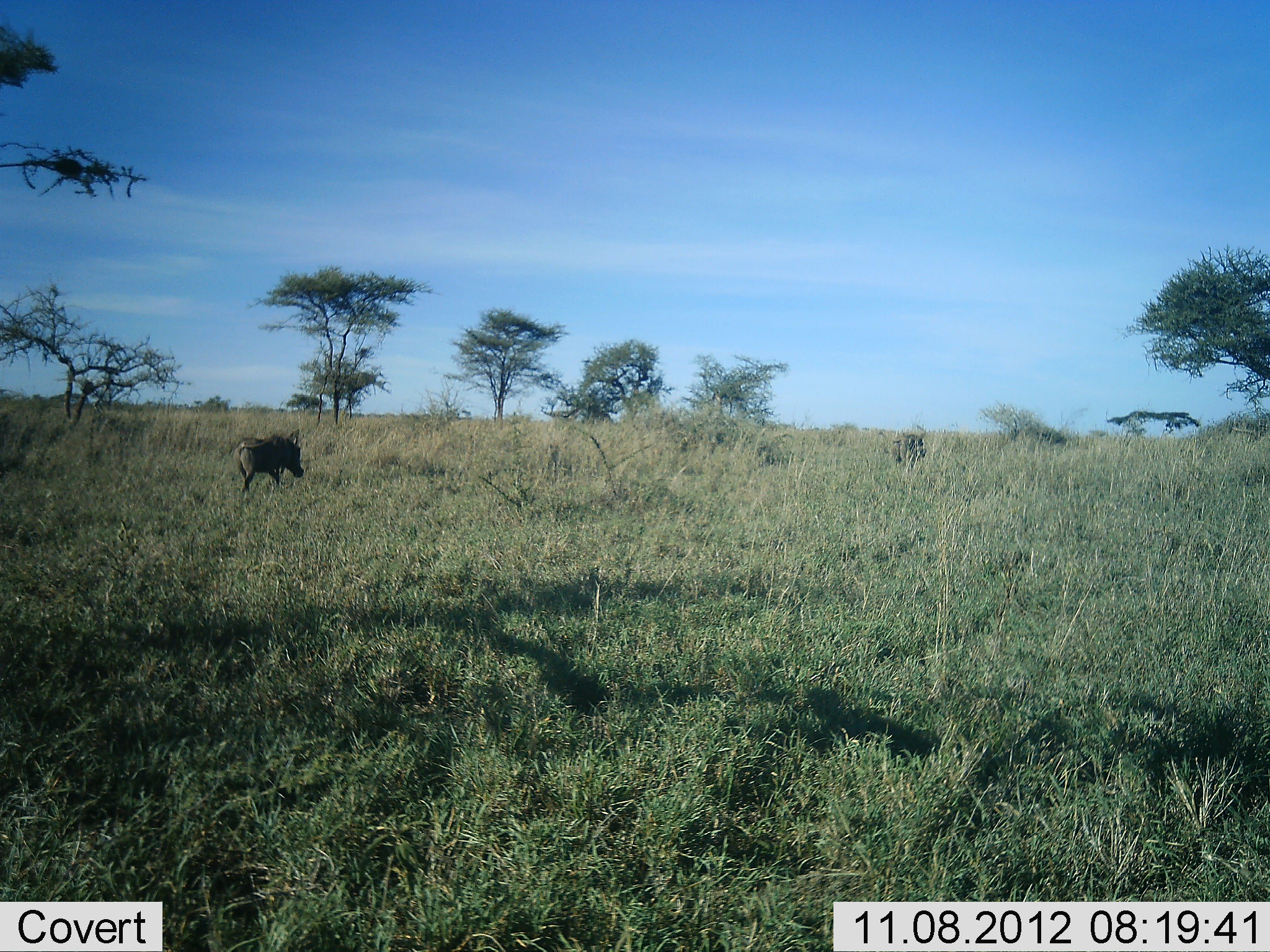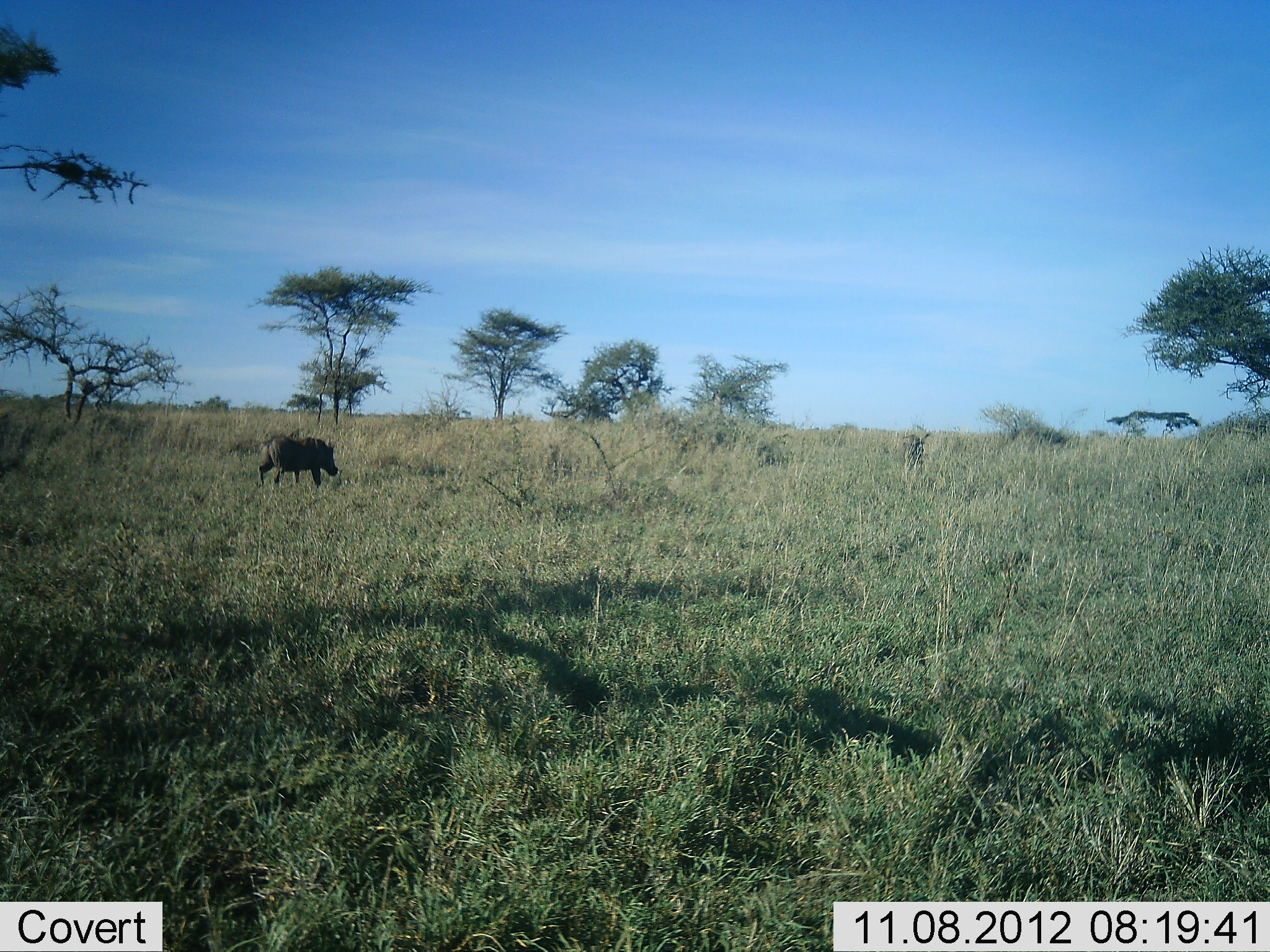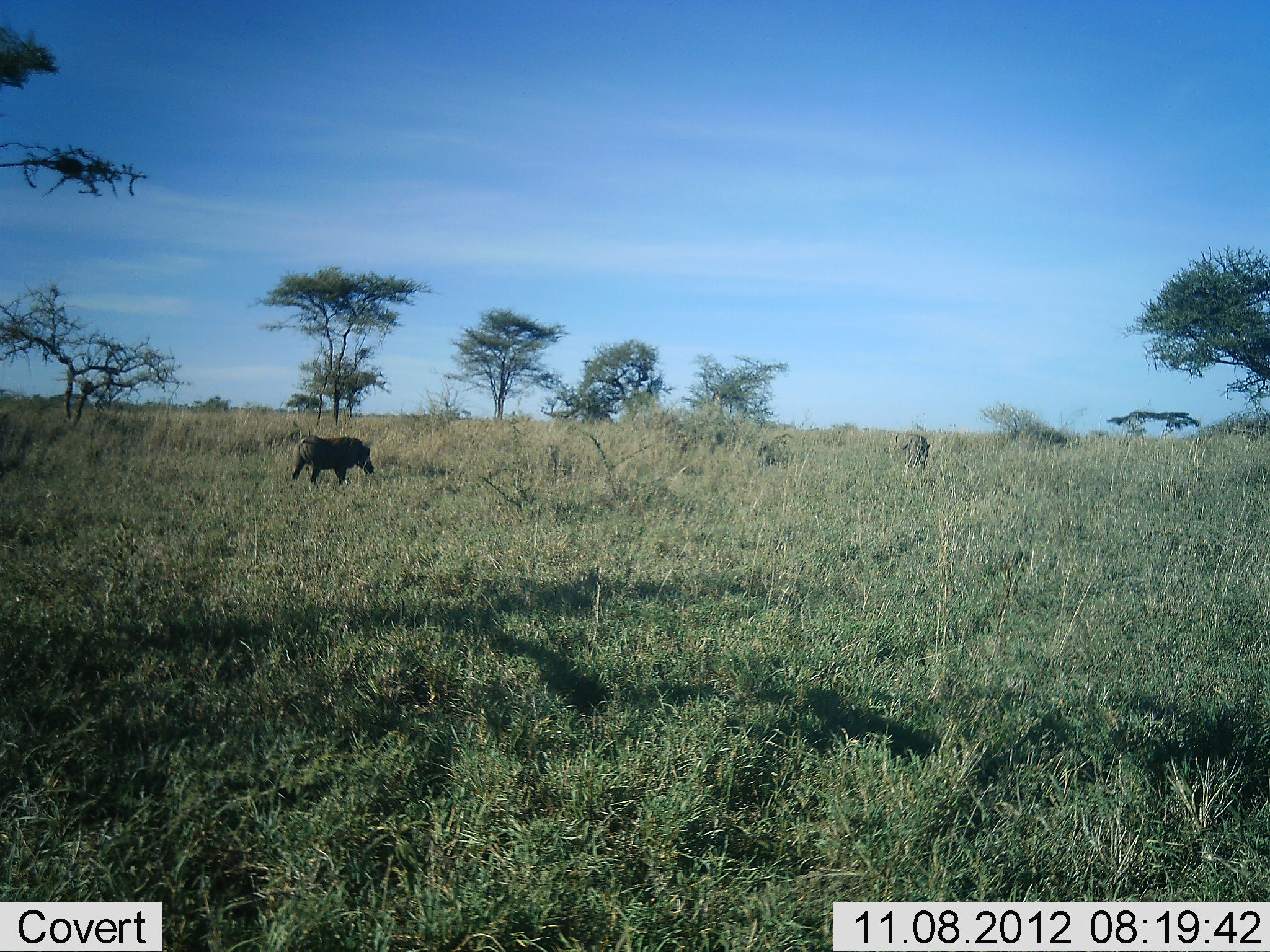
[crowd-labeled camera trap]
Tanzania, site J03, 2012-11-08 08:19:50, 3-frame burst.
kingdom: Animalia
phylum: Chordata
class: Mammalia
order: Artiodactyla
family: Suidae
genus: Phacochoerus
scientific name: Phacochoerus africanus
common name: warthog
Warthog (Phacochoerus africanus), count 2. Behavior (volunteer vote fractions): standing 20%, resting 0%, moving 90%, interacting 0%. Young present (vote fraction): 0%. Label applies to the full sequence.